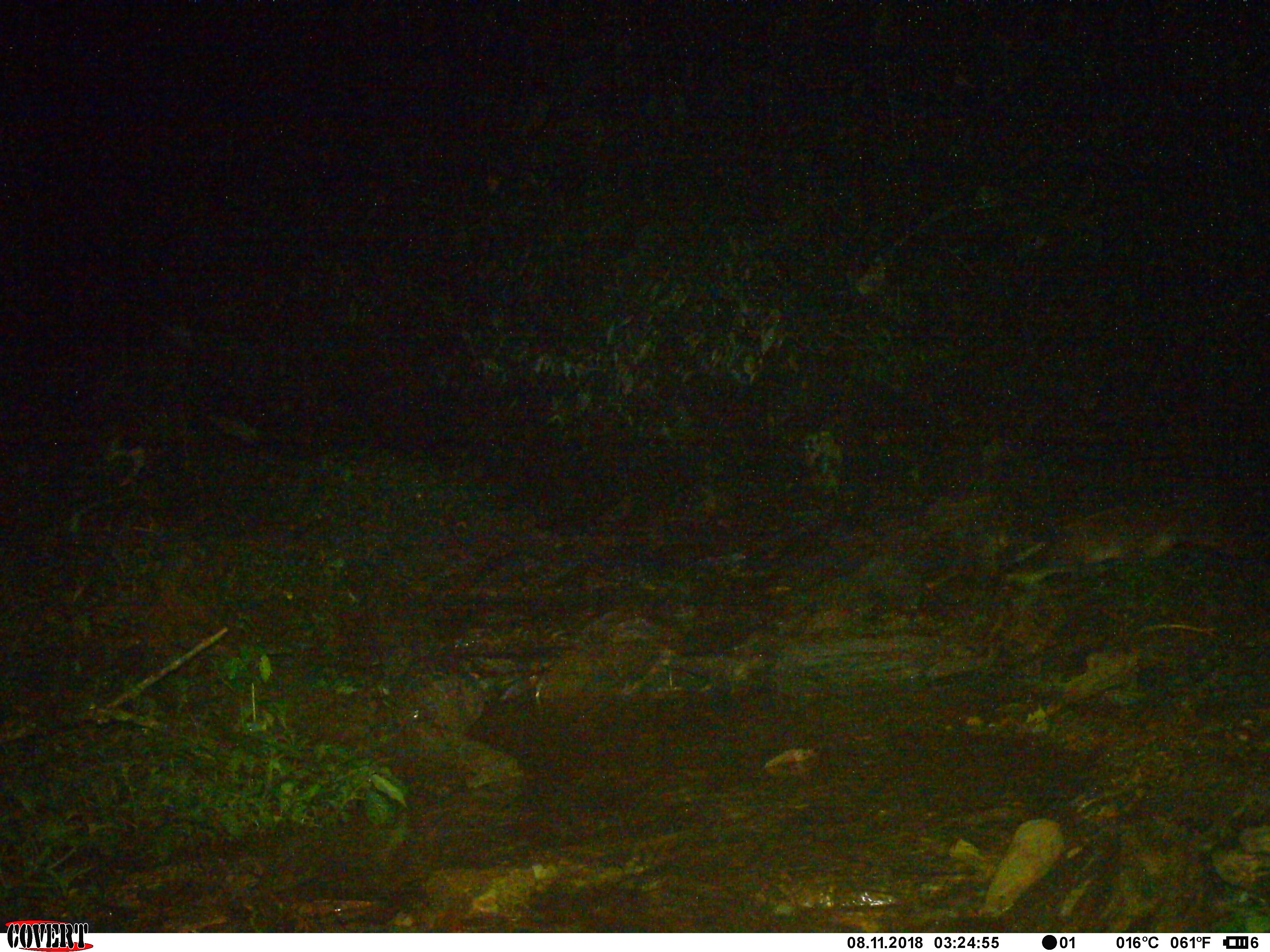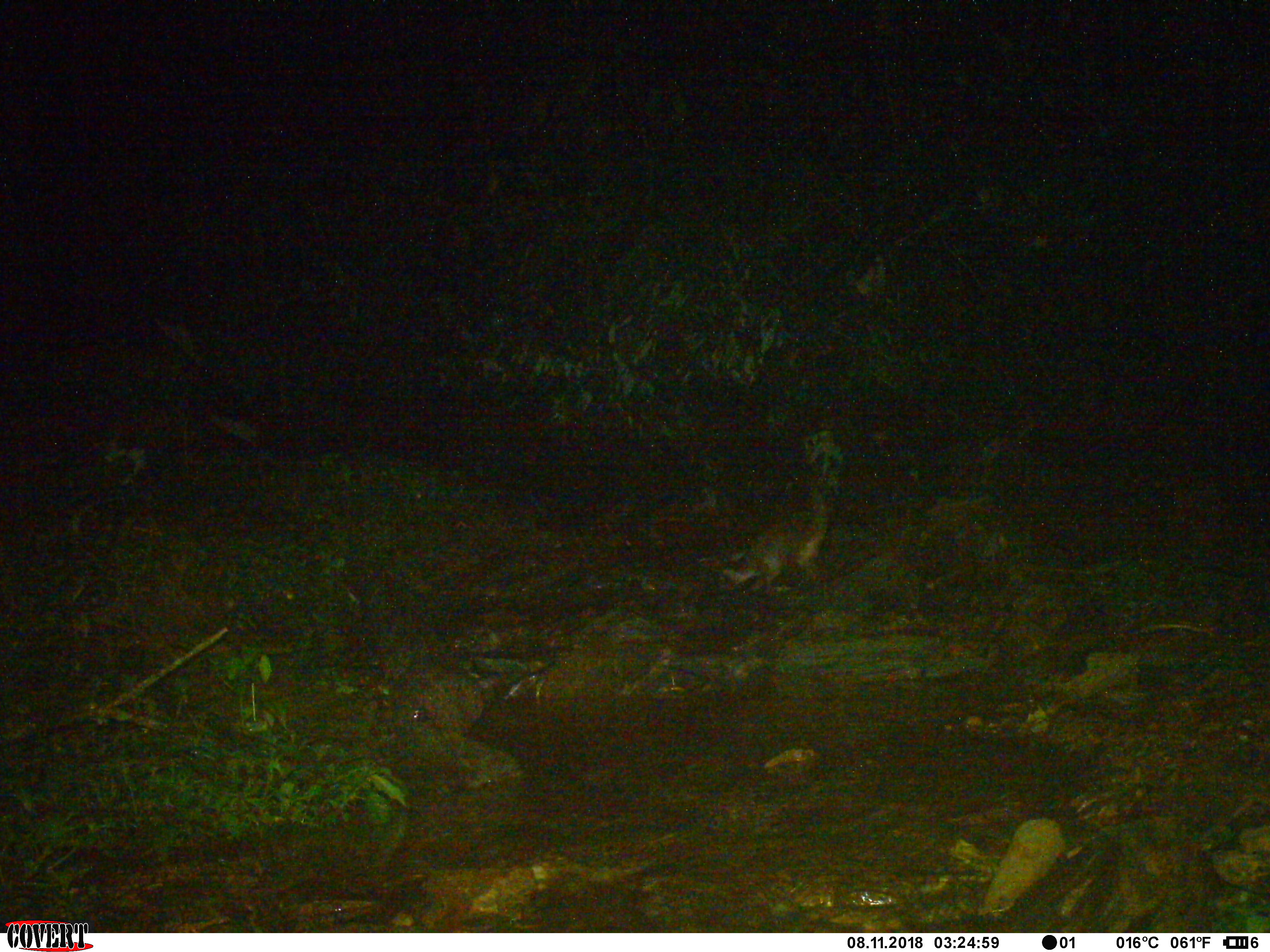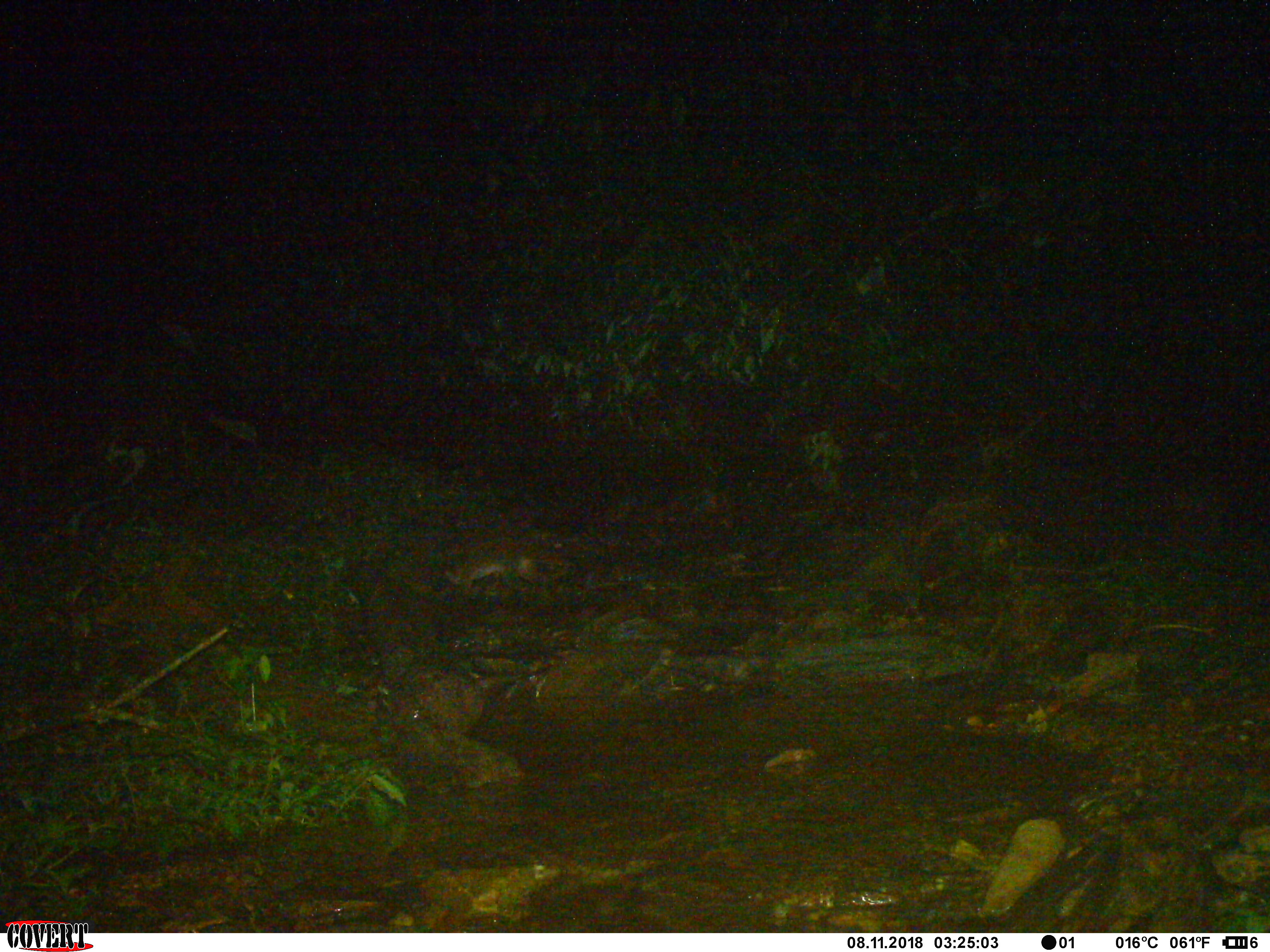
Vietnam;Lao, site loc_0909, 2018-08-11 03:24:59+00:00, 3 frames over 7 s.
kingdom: Animalia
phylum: Chordata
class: Mammalia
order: Carnivora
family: Viverridae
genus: Paguma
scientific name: Paguma larvata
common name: masked palm civet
Masked palm civet (Paguma larvata). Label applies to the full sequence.